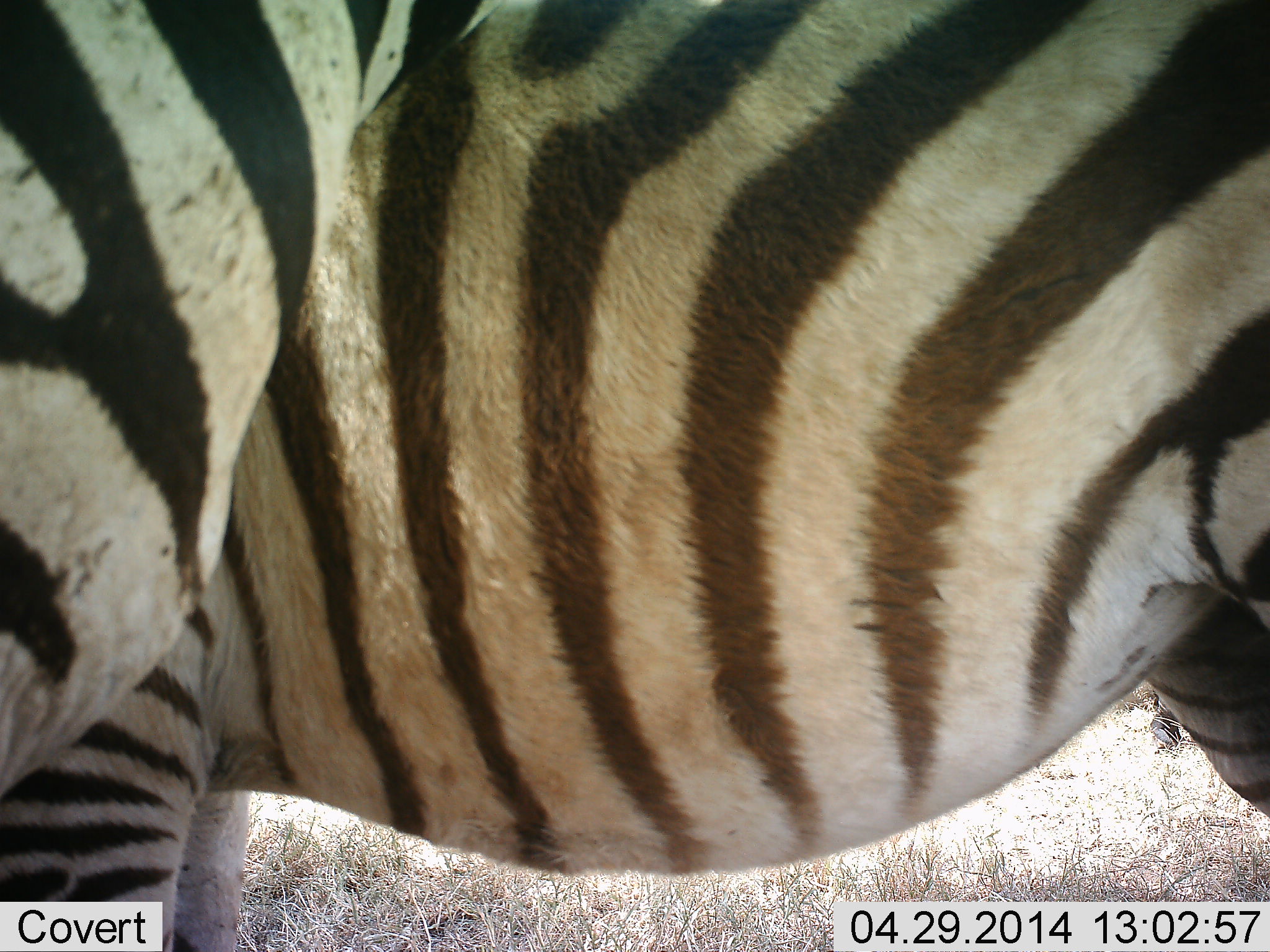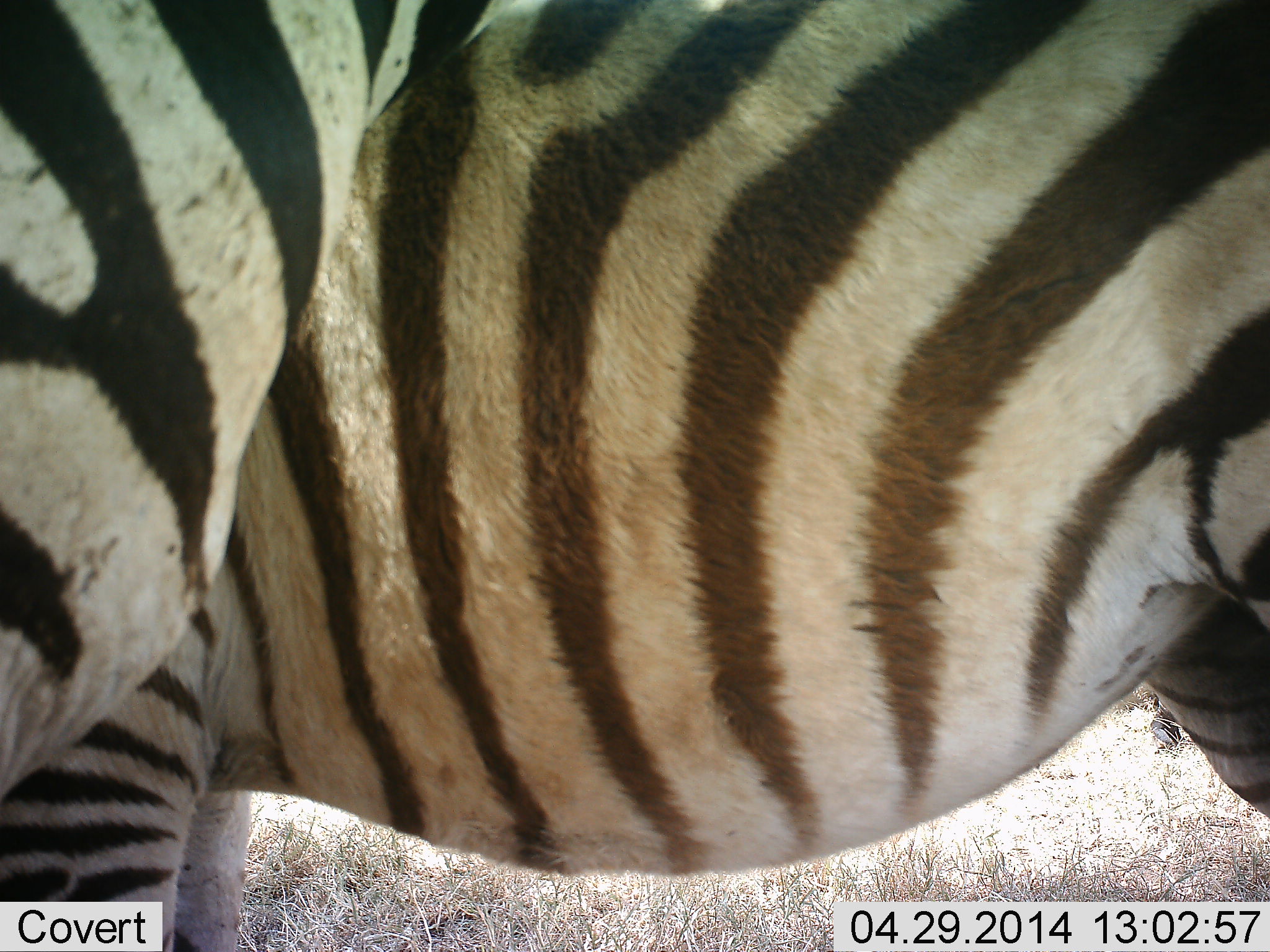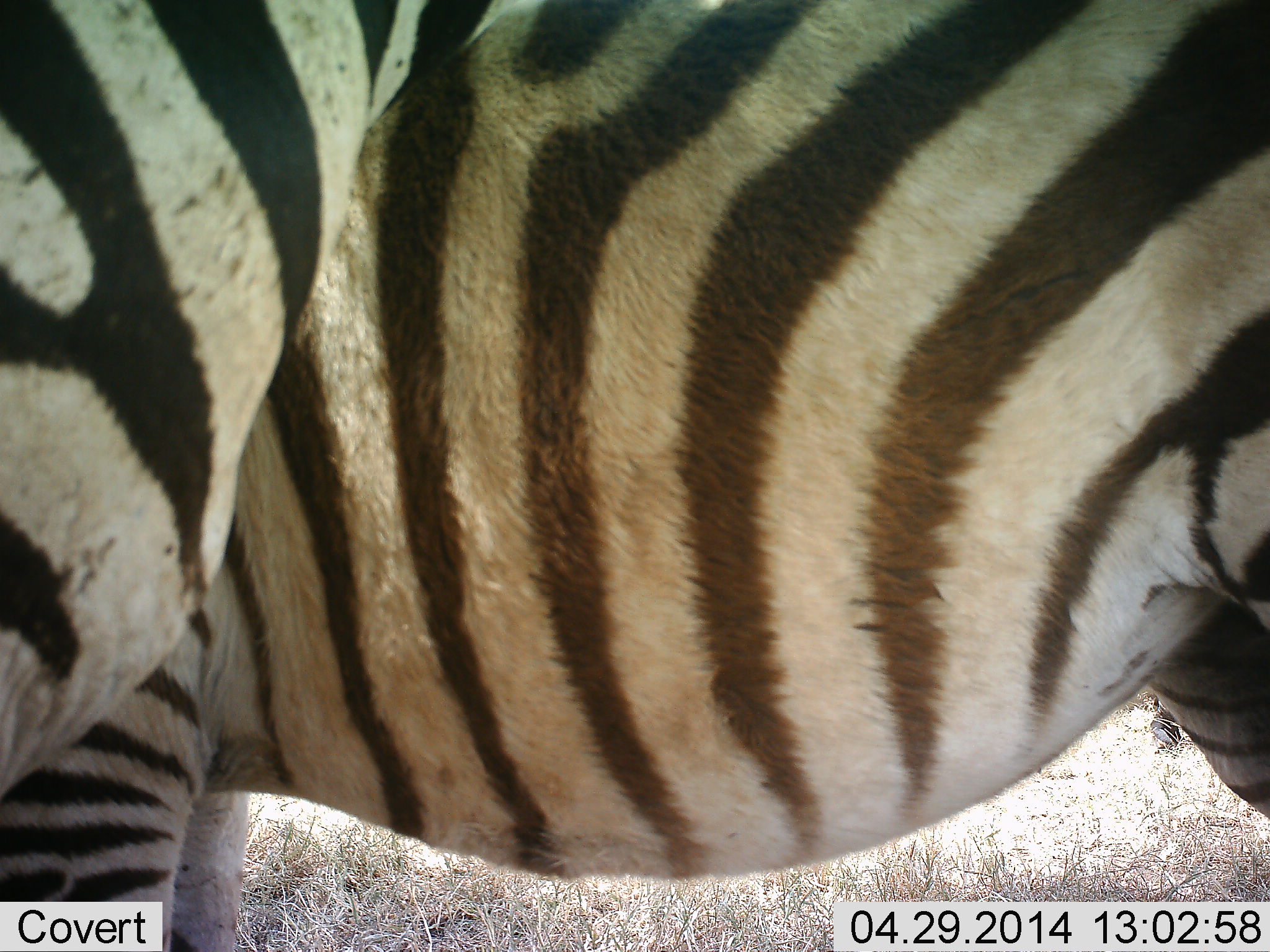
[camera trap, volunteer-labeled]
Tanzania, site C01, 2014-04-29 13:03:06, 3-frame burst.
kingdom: Animalia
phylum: Chordata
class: Mammalia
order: Perissodactyla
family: Equidae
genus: Equus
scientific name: Equus quagga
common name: plains zebra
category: zebra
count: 2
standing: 100%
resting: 0%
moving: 0%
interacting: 0%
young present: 0%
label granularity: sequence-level